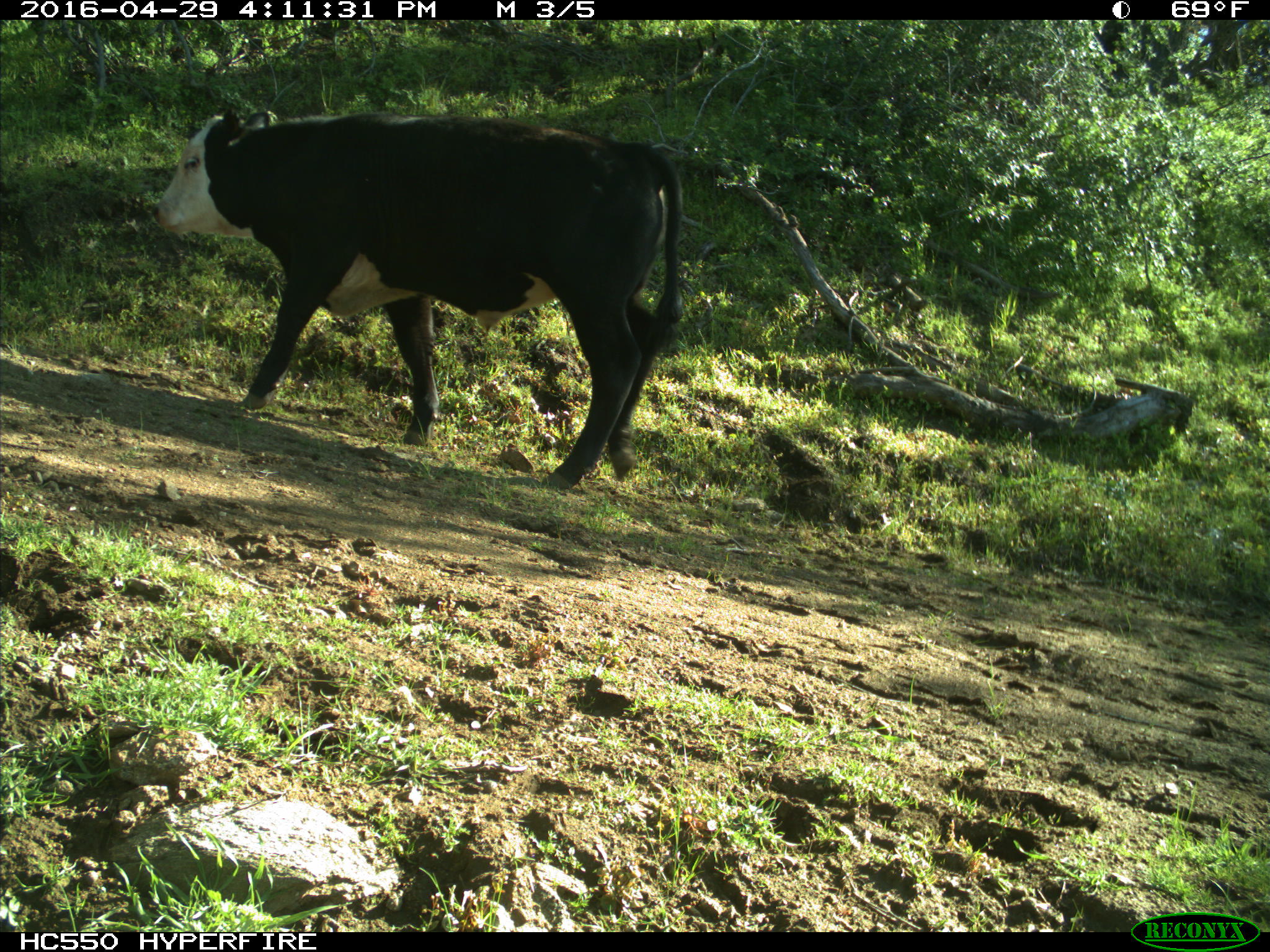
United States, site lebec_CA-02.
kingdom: Animalia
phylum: Chordata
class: Mammalia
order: Artiodactyla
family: Bovidae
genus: Bos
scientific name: Bos taurus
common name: domestic cow